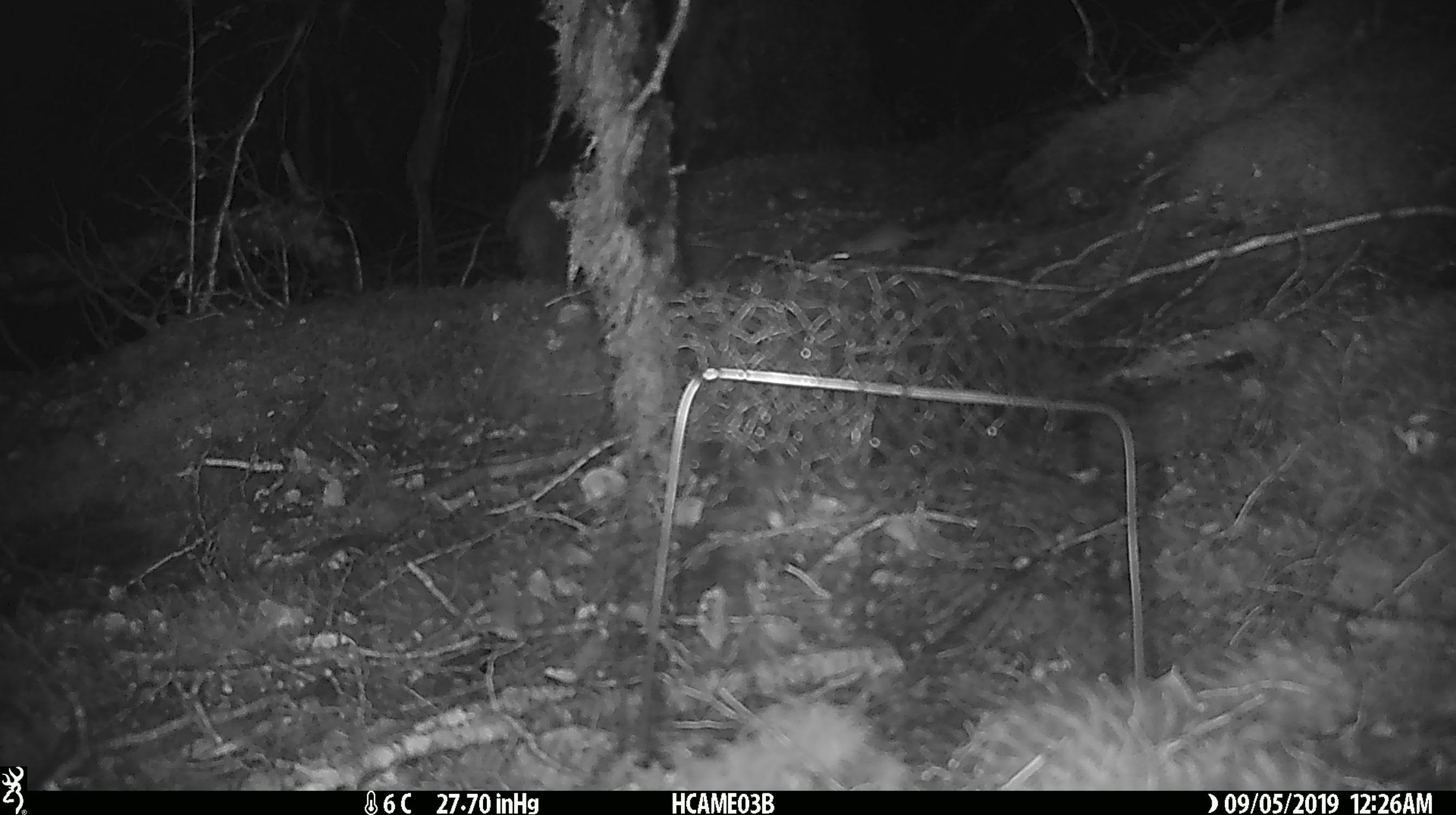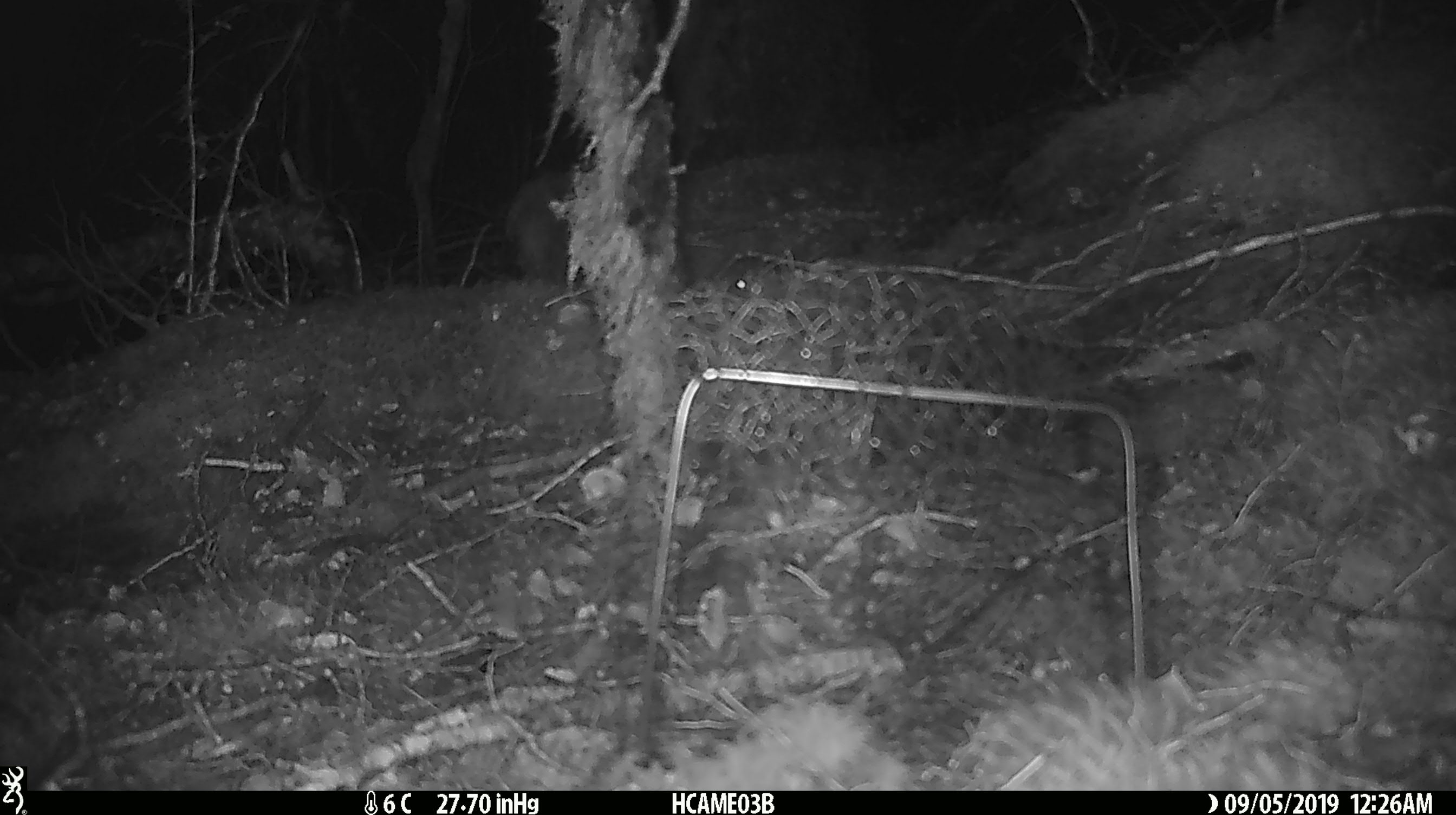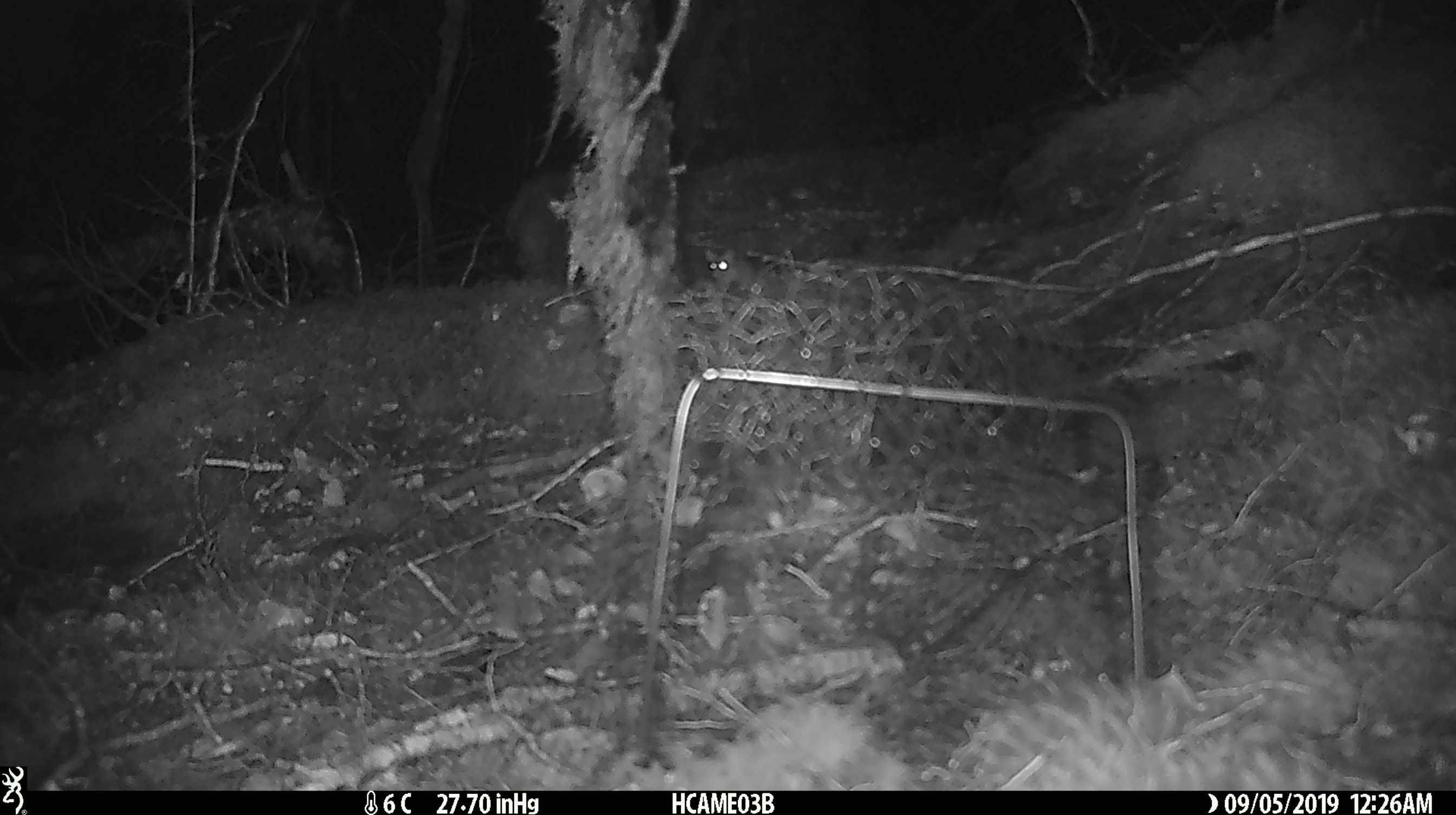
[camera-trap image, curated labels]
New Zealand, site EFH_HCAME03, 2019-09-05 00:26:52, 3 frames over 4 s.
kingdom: Animalia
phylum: Chordata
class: Mammalia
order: Rodentia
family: Muridae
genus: Mus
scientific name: Mus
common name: mouse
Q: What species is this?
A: Mouse (Mus).